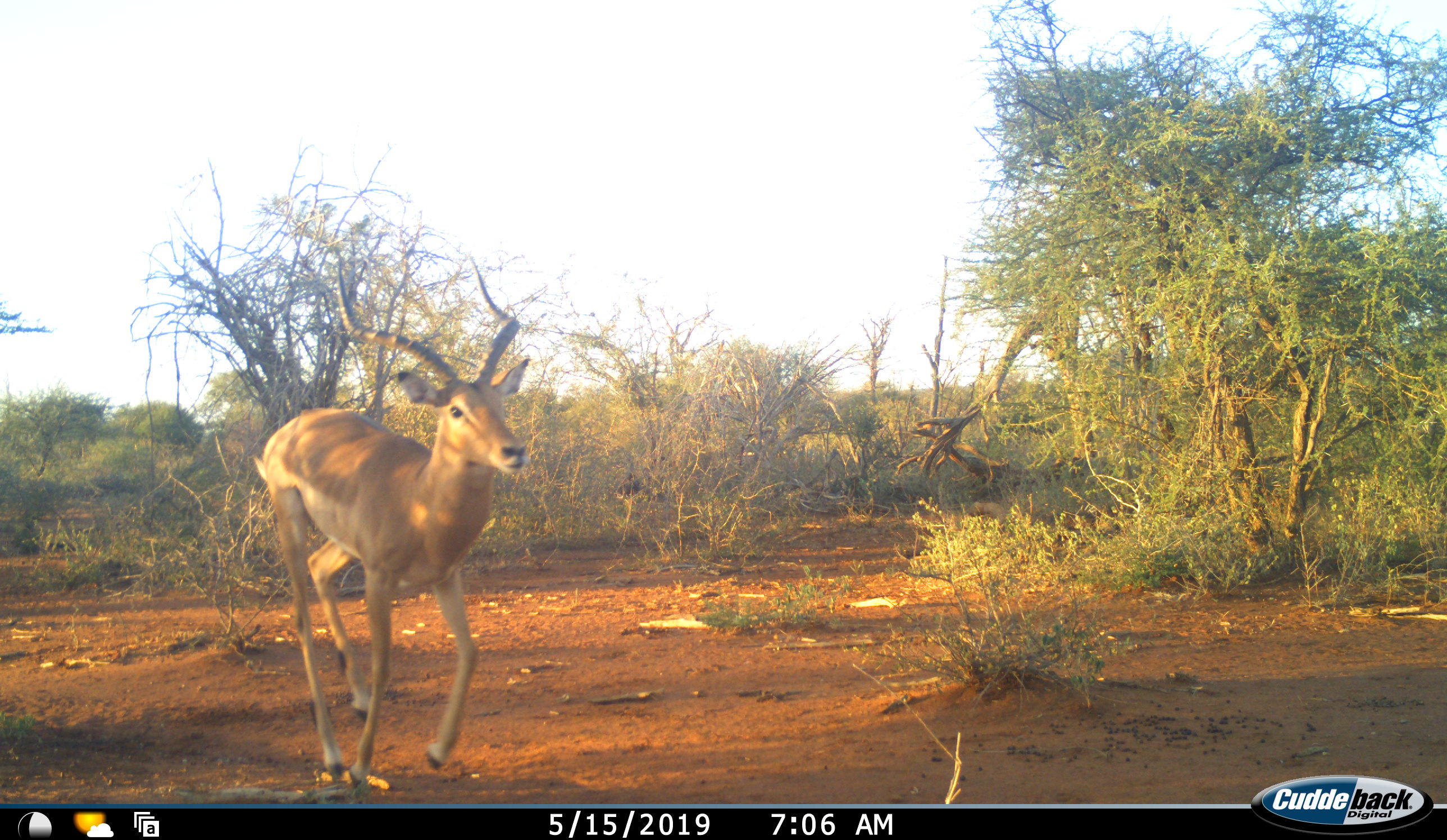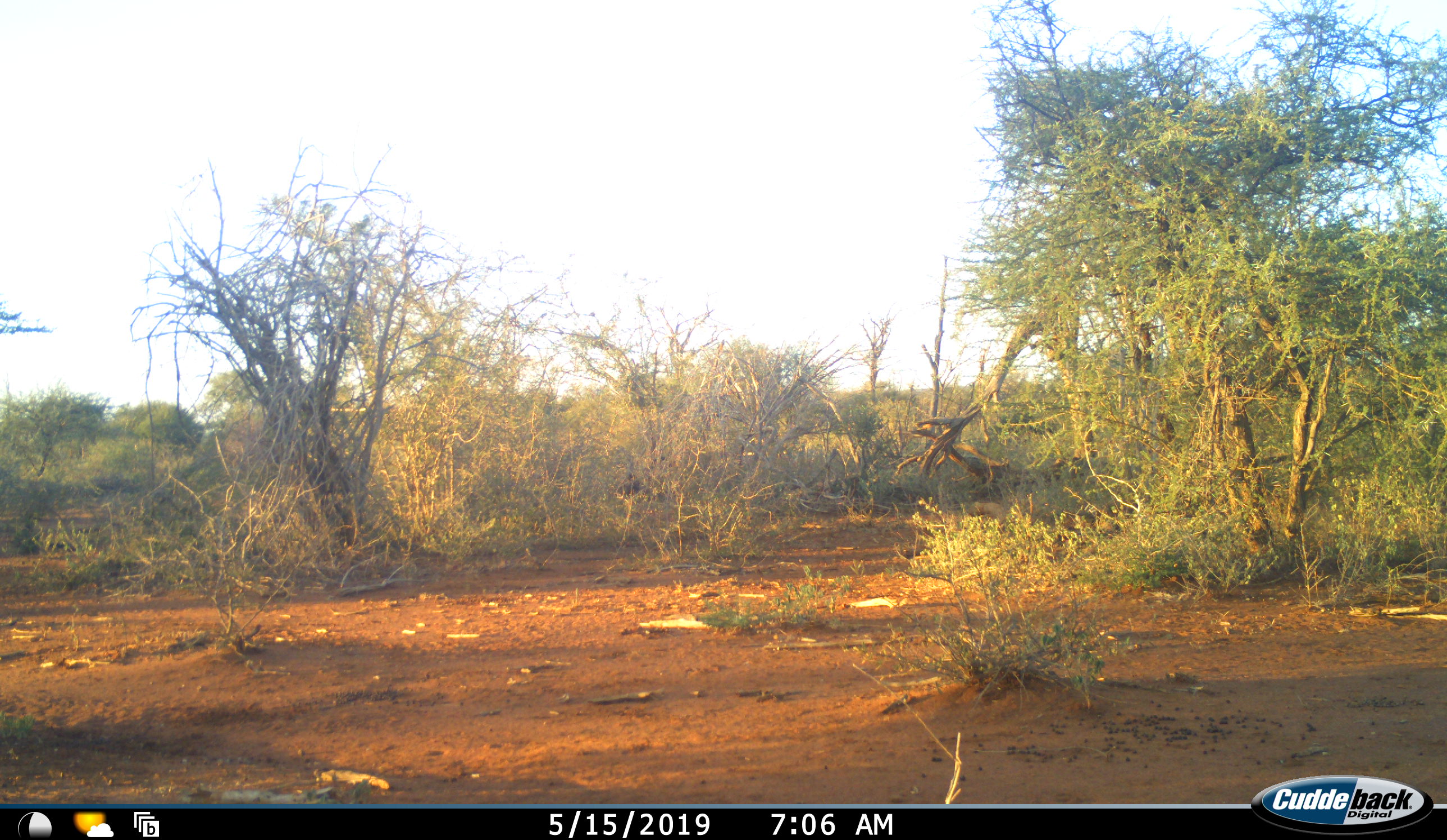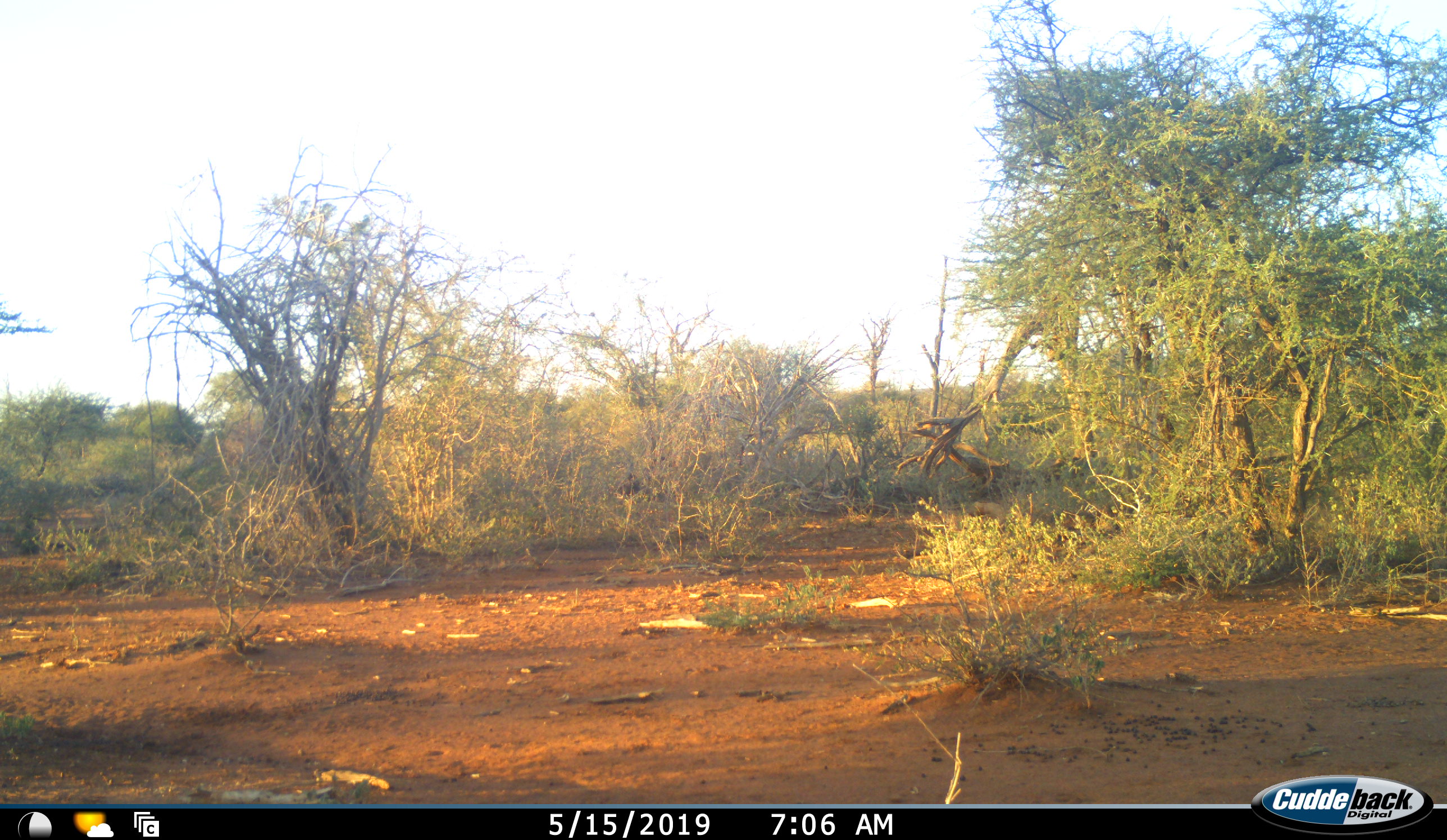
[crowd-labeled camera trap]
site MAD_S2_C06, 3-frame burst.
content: unidentified animal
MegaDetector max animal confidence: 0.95